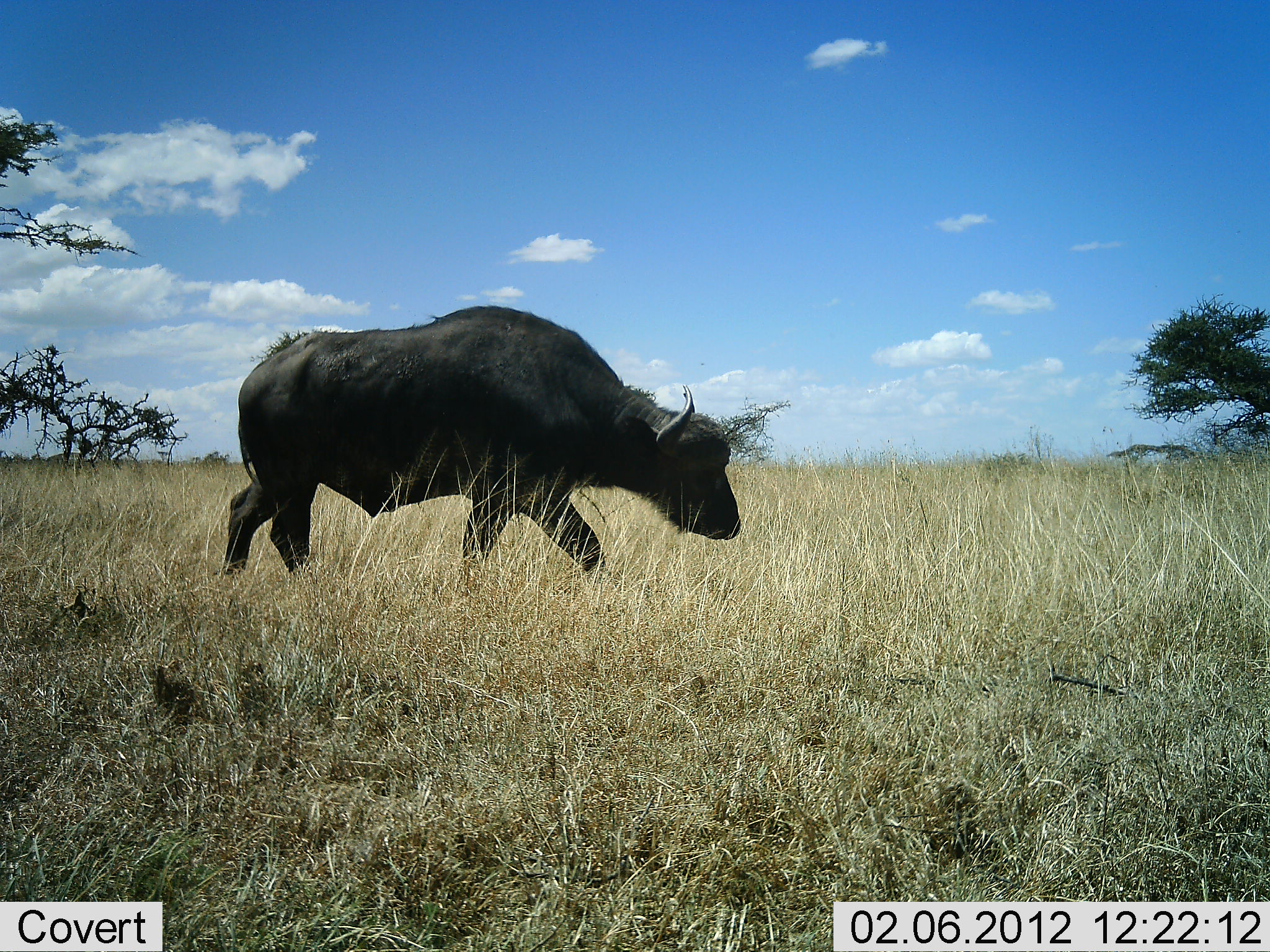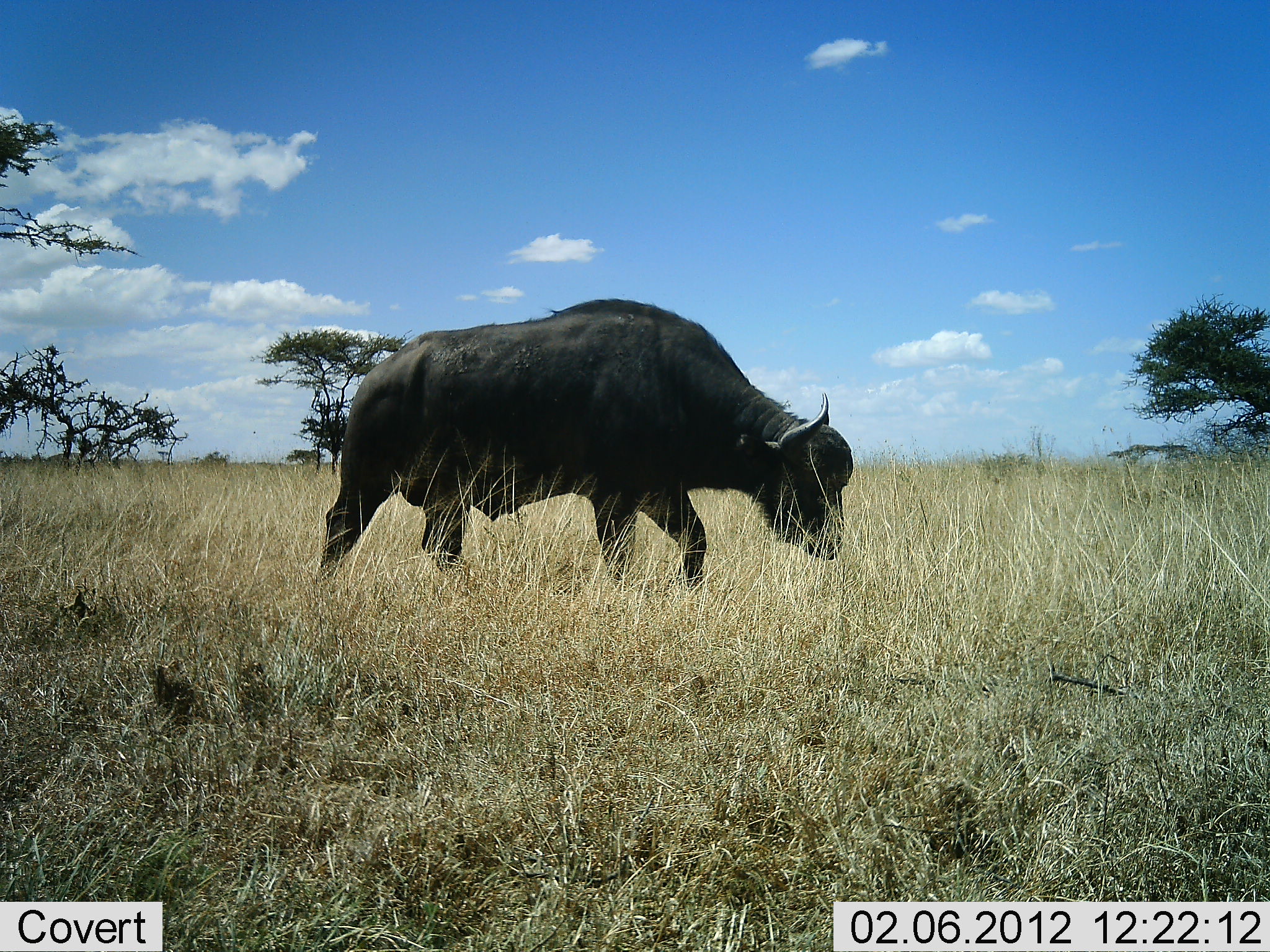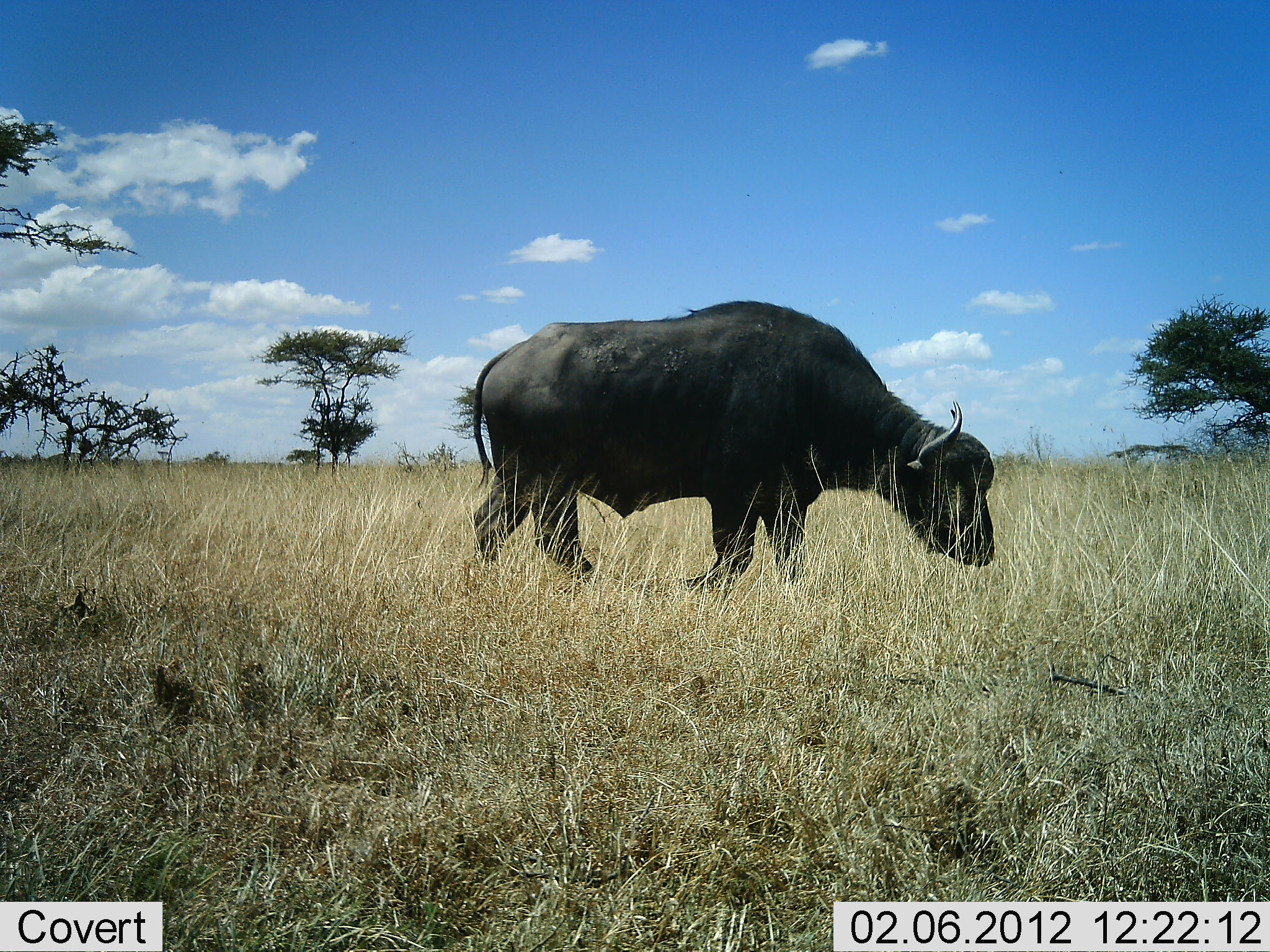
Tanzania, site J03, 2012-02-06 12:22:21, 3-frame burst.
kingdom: Animalia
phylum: Chordata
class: Mammalia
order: Artiodactyla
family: Bovidae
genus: Syncerus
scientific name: Syncerus caffer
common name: cape buffalo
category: buffalo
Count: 1.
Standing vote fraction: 12%.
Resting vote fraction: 0%.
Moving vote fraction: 88%.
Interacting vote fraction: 0%.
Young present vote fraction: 0%.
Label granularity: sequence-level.